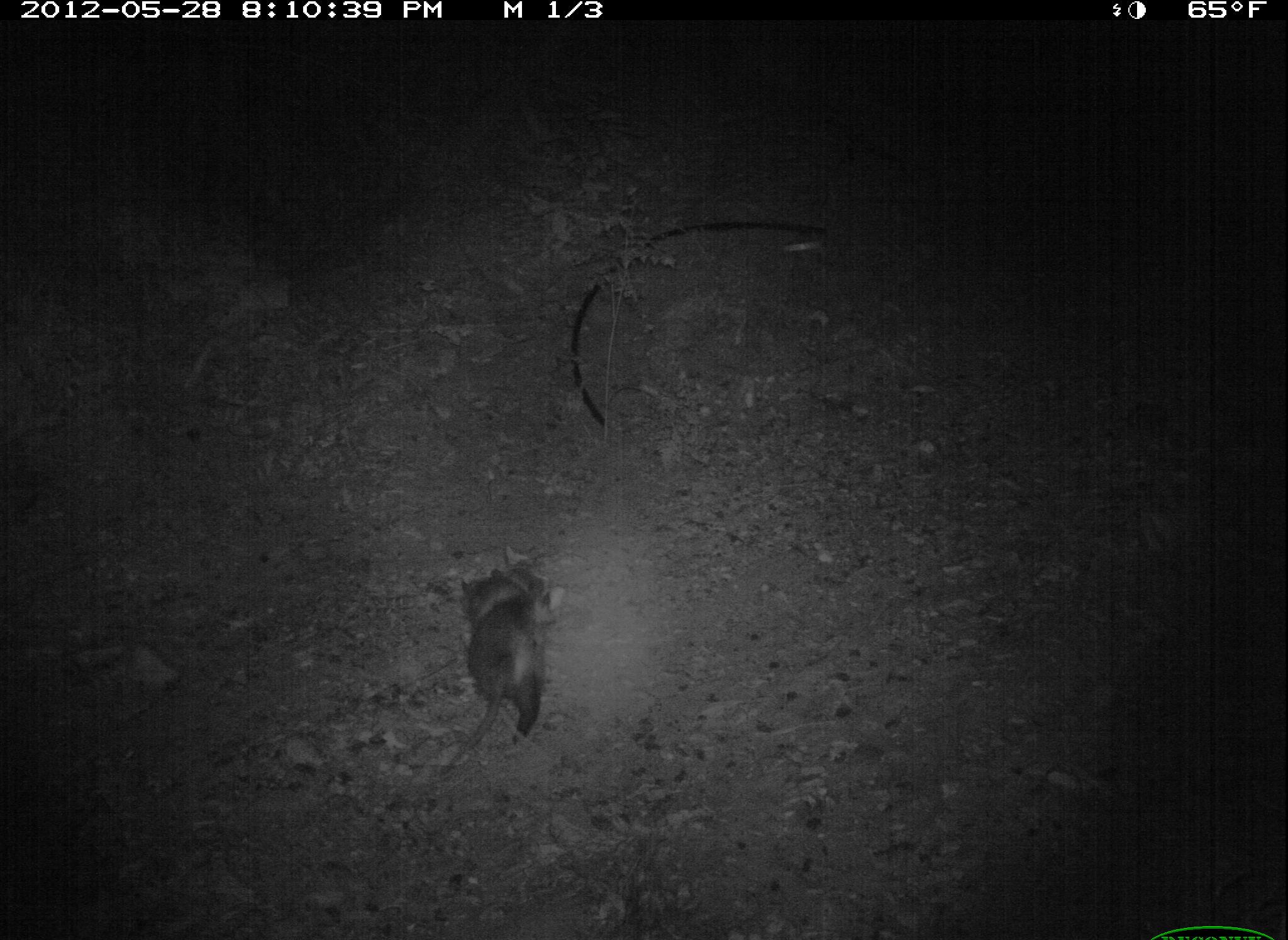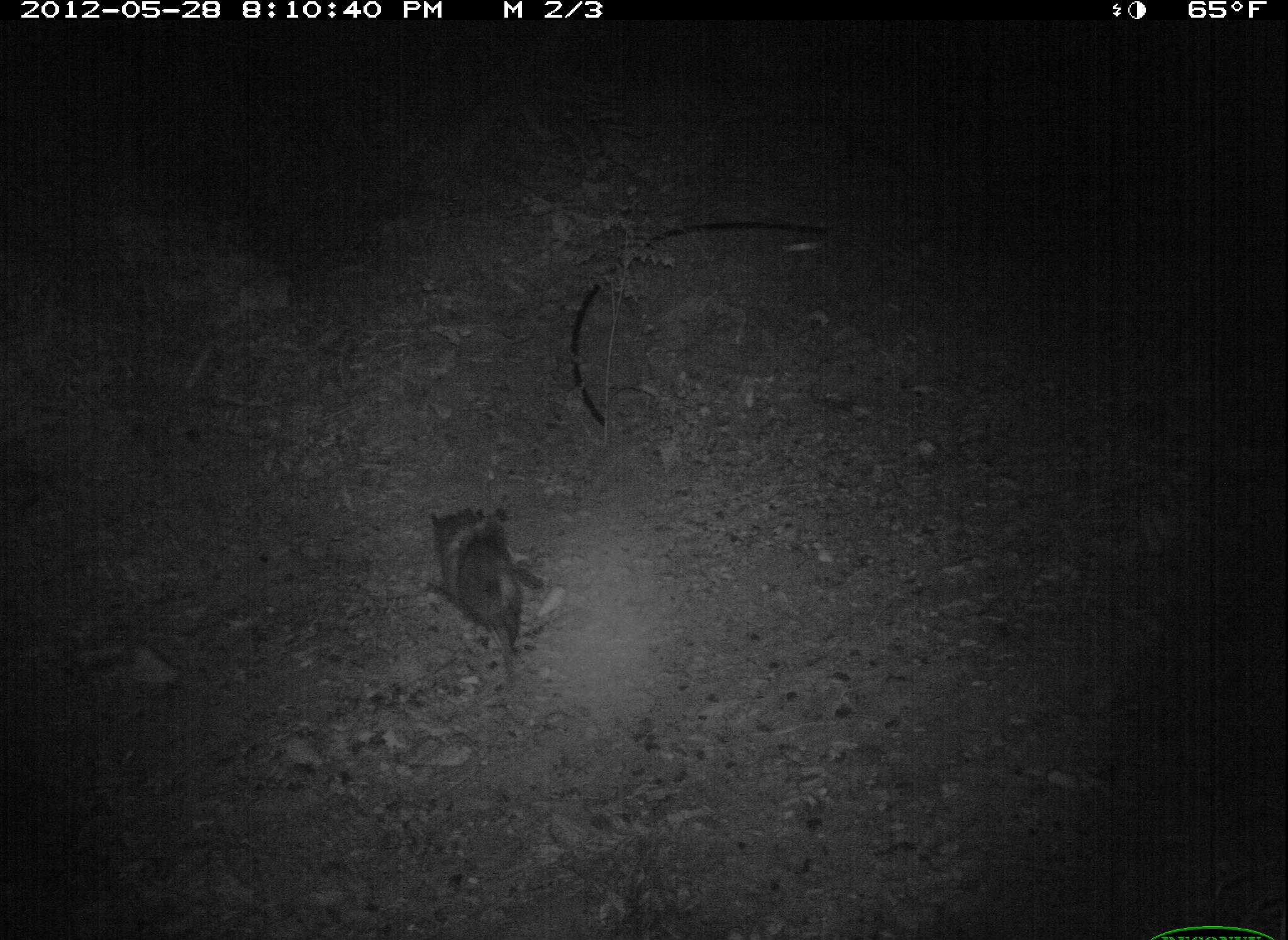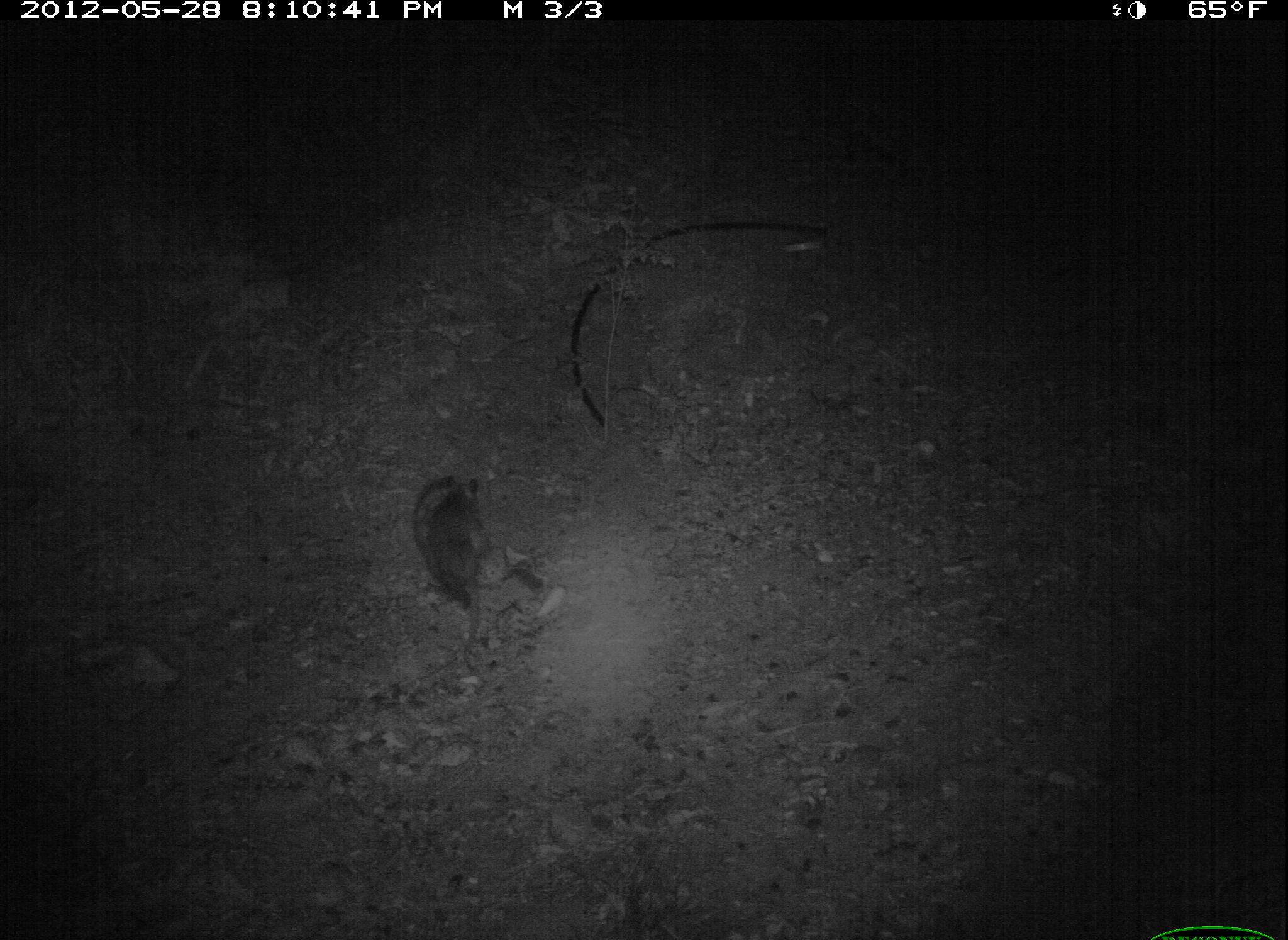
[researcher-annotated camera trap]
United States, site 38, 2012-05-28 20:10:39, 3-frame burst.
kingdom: Animalia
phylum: Chordata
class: Mammalia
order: Didelphimorphia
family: Didelphidae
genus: Didelphis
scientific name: Didelphis virginiana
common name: virginia opossum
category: opossum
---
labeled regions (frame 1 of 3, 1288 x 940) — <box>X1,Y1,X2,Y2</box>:
opossum: <box>430,556,562,786</box>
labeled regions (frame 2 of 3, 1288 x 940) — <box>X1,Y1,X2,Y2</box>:
opossum: <box>411,491,618,697</box>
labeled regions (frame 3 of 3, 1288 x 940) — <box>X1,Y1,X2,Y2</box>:
opossum: <box>375,459,525,654</box>